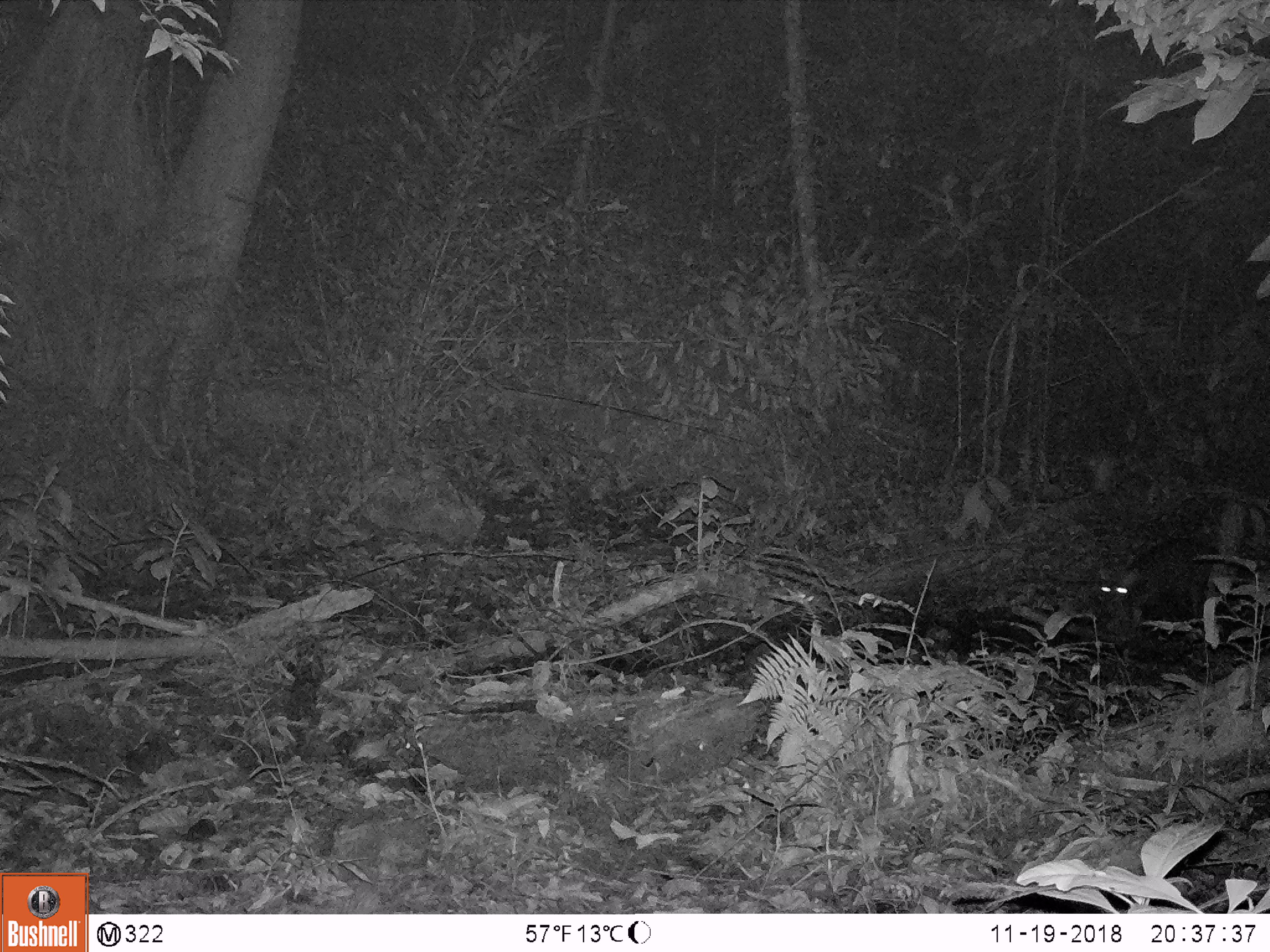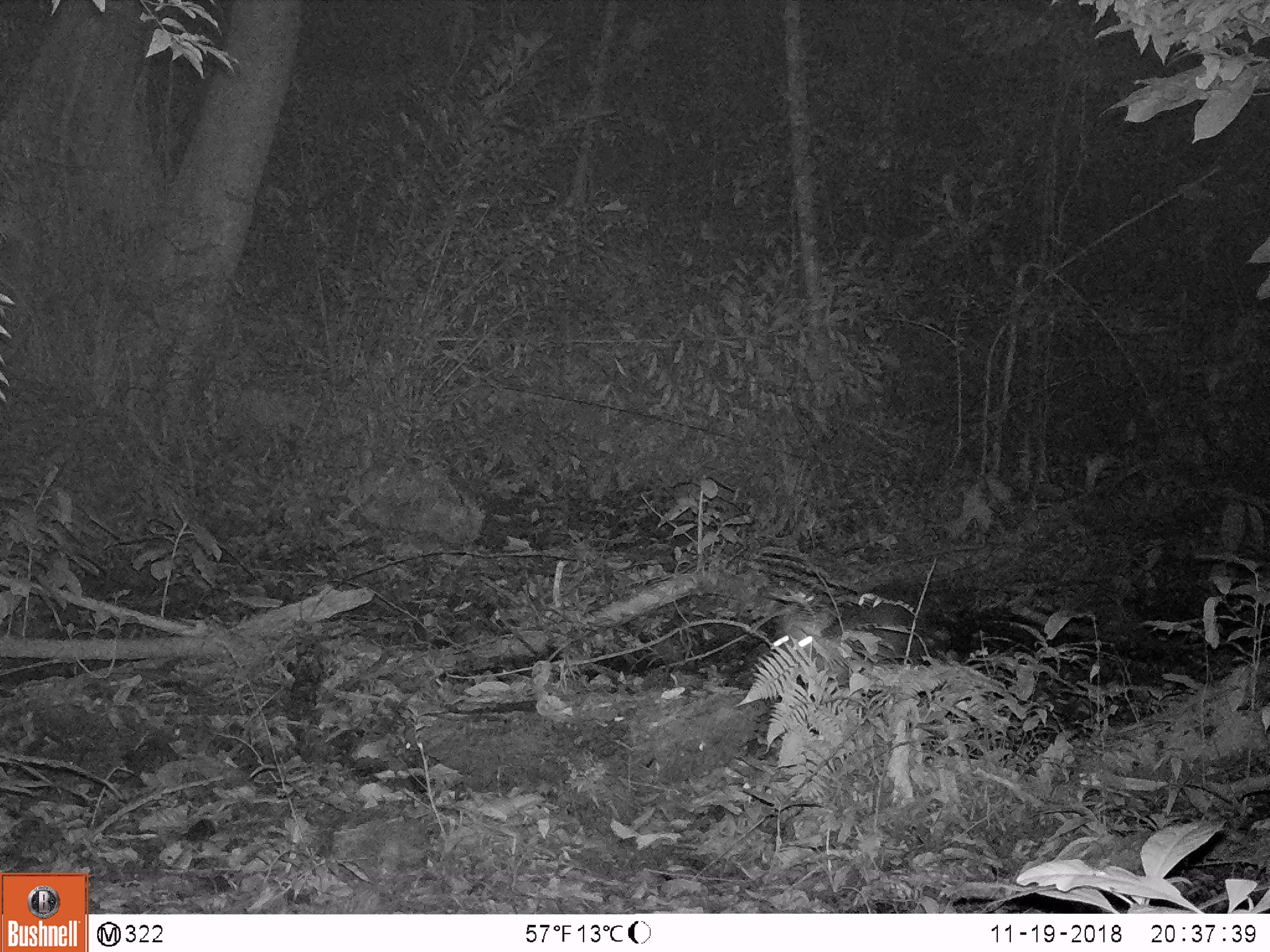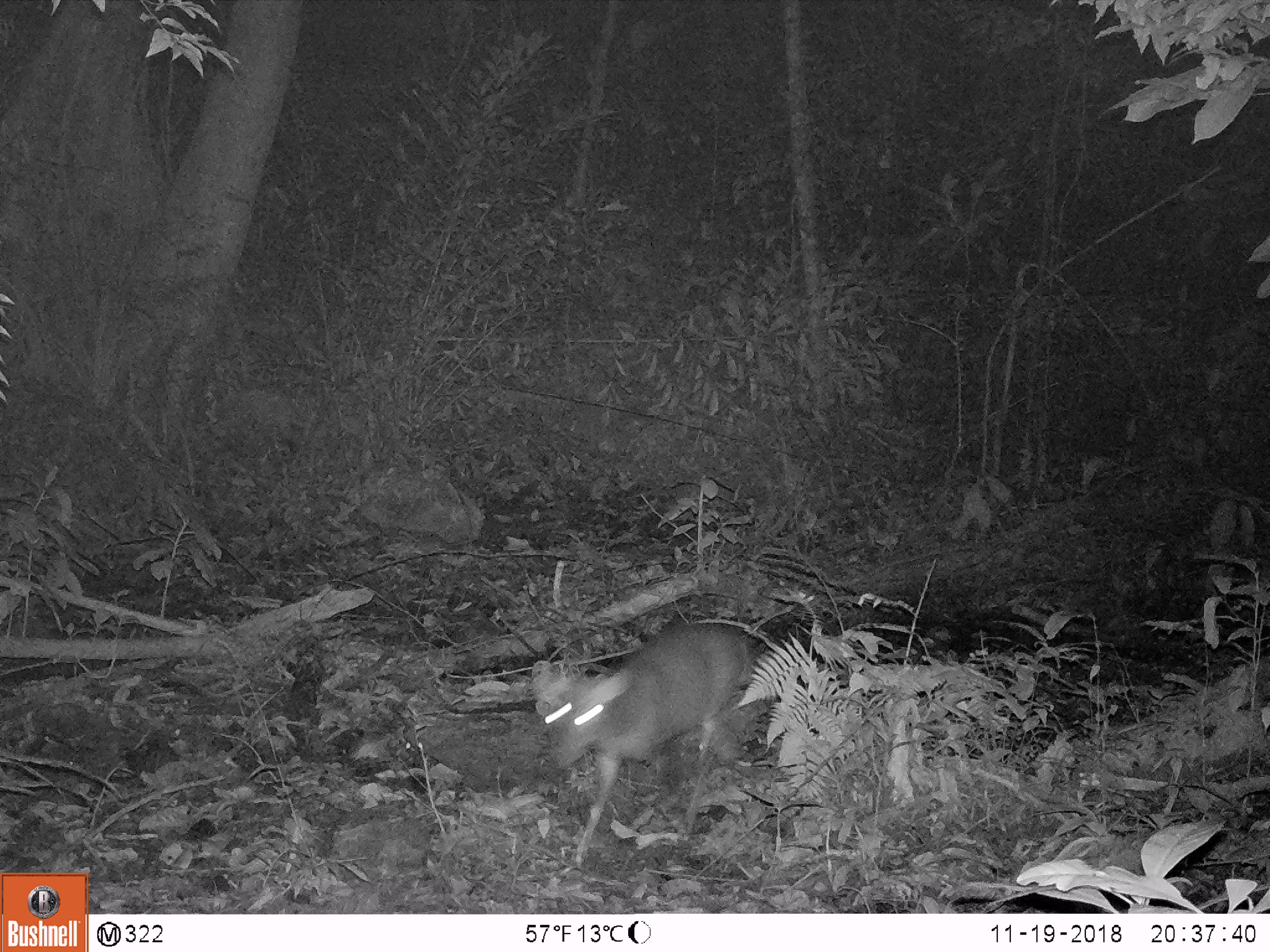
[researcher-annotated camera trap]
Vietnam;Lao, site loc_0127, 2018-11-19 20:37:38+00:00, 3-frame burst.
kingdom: Animalia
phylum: Chordata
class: Mammalia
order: Artiodactyla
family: Cervidae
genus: Muntiacus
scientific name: Muntiacus rooseveltorum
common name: roosevelt's muntjac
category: roosevelts muntjac group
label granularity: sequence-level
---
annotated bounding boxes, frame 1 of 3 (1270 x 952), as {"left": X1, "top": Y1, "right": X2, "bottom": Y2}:
roosevelts muntjac group: {"left": 1097, "top": 535, "right": 1227, "bottom": 634}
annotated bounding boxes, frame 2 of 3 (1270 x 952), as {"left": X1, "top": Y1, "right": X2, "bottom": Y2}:
roosevelts muntjac group: {"left": 774, "top": 612, "right": 911, "bottom": 700}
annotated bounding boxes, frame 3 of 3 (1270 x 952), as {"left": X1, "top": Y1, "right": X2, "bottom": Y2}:
roosevelts muntjac group: {"left": 535, "top": 619, "right": 756, "bottom": 865}